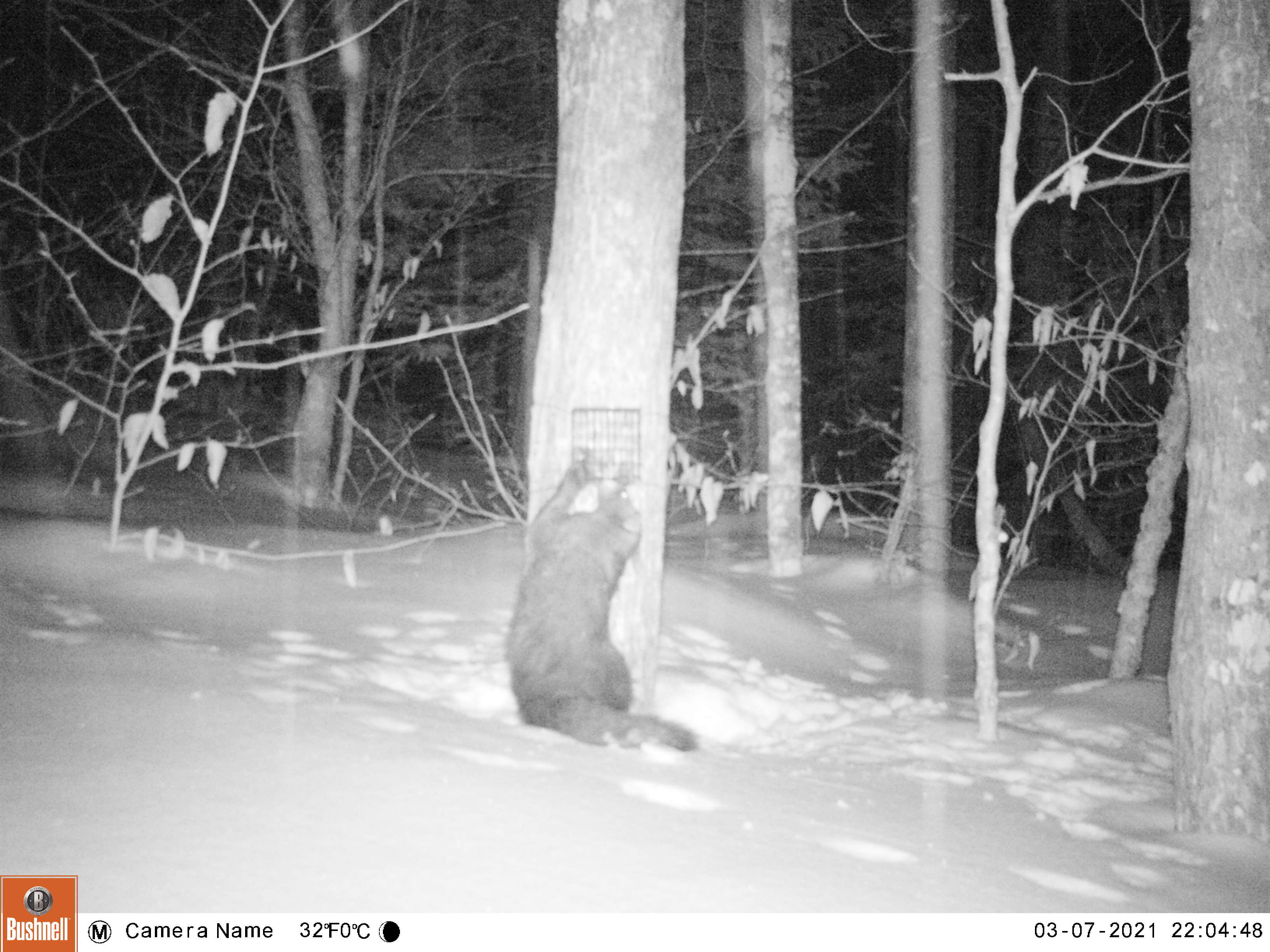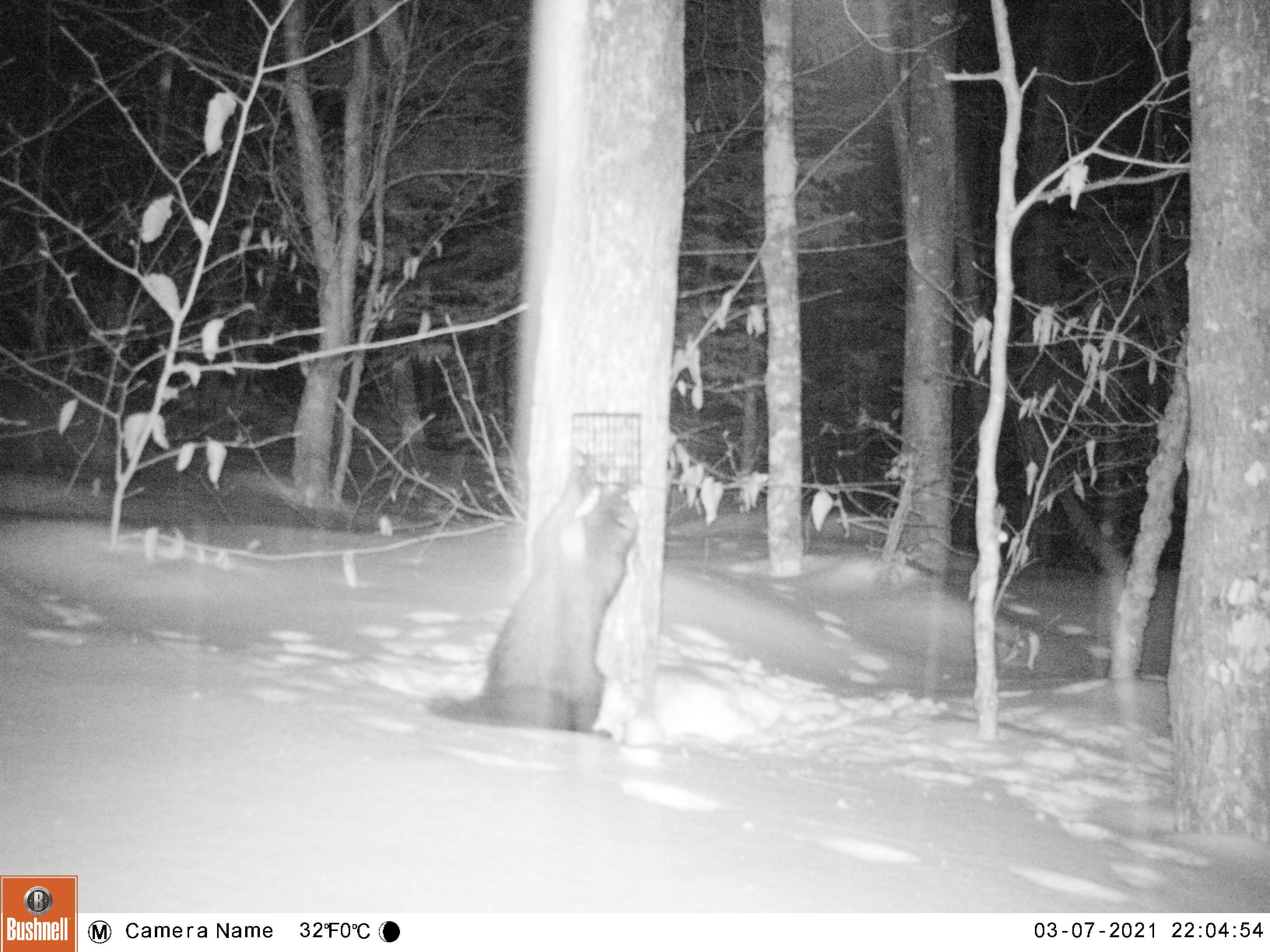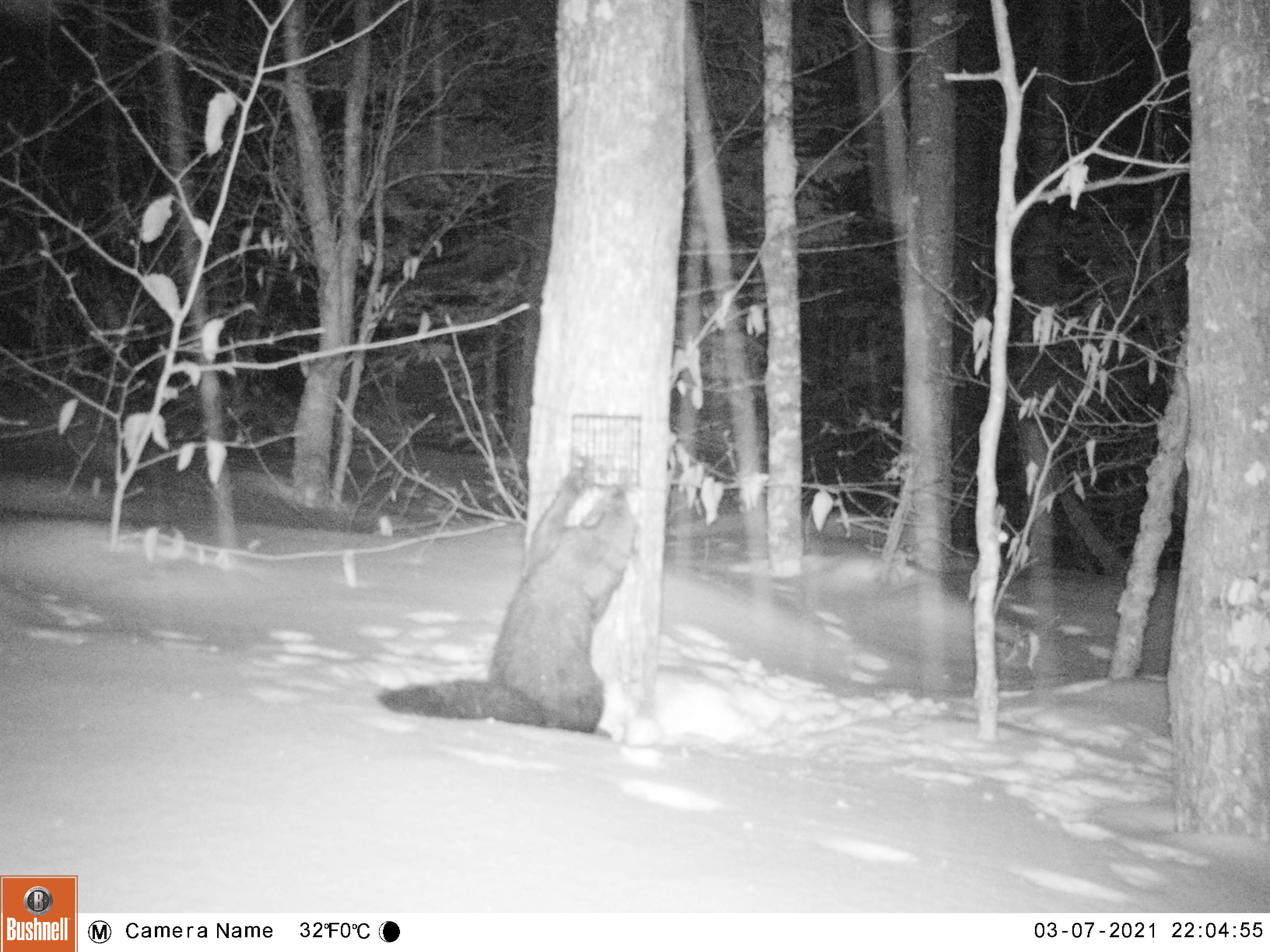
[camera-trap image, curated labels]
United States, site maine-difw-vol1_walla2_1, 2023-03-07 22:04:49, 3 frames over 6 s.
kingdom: Animalia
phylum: Chordata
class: Mammalia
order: Carnivora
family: Mustelidae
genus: Pekania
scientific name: Pekania pennanti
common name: fisher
Fisher (Pekania pennanti).